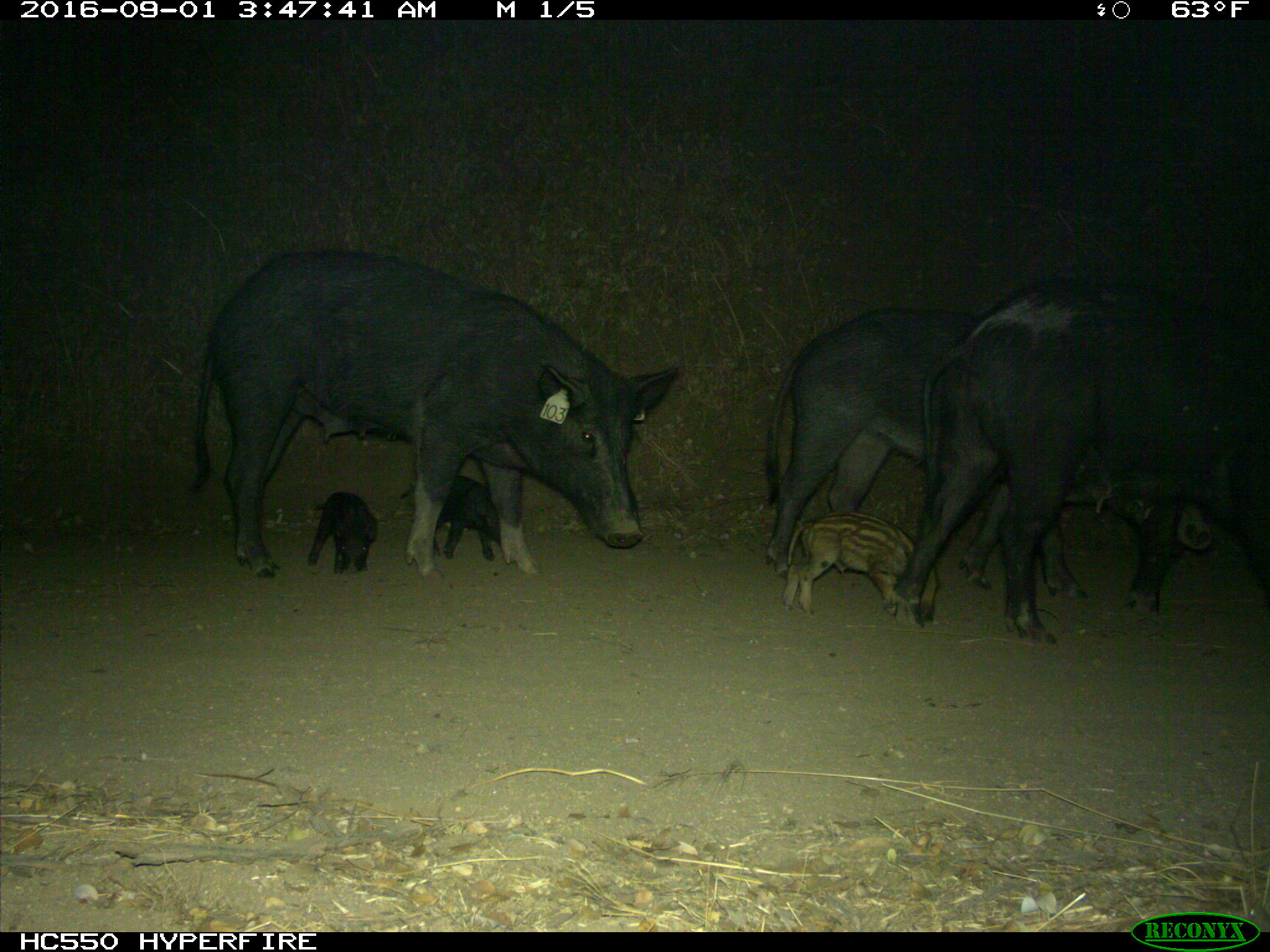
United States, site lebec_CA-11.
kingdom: Animalia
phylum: Chordata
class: Mammalia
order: Artiodactyla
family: Suidae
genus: Sus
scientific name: Sus scrofa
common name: wild boar